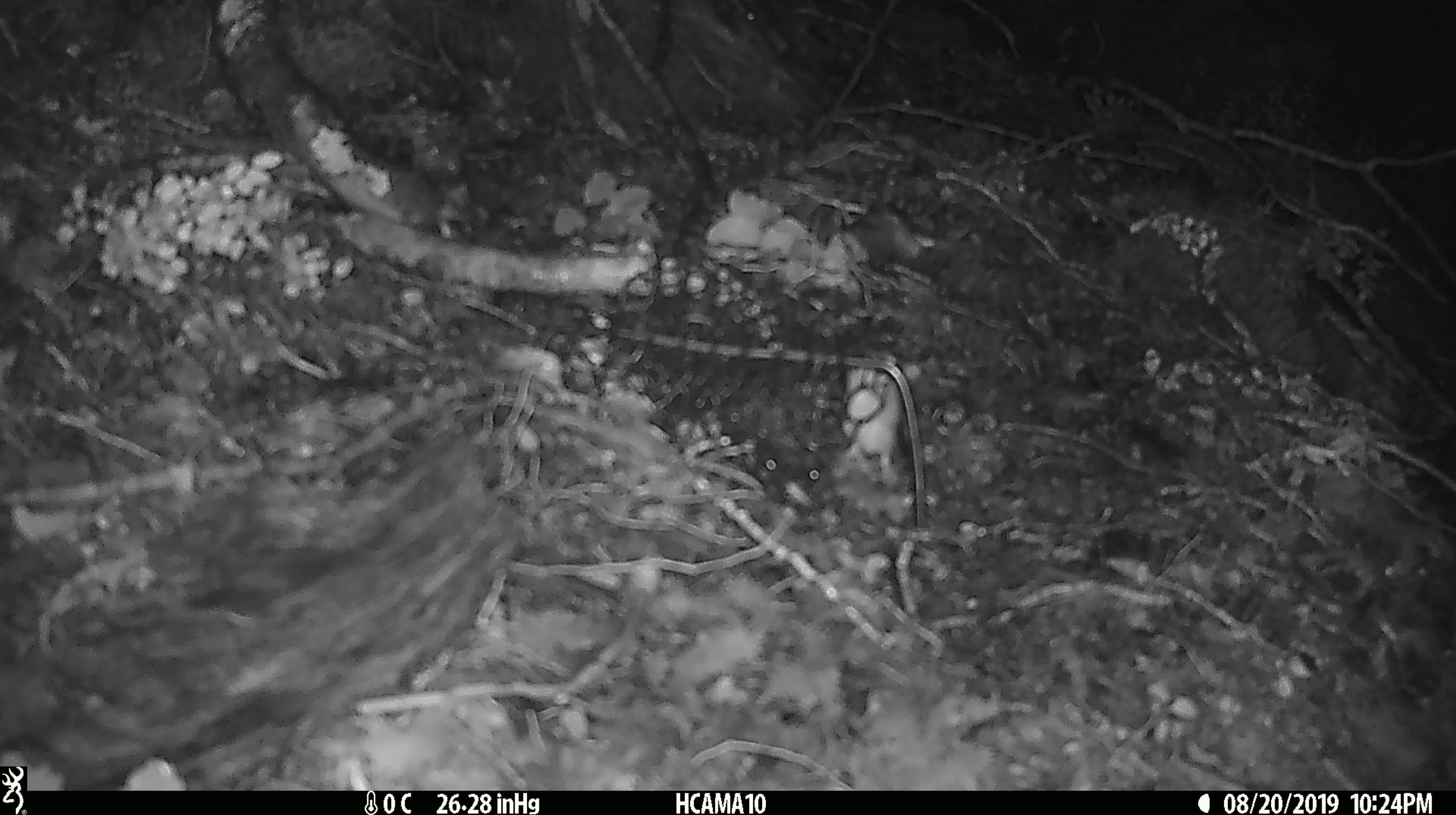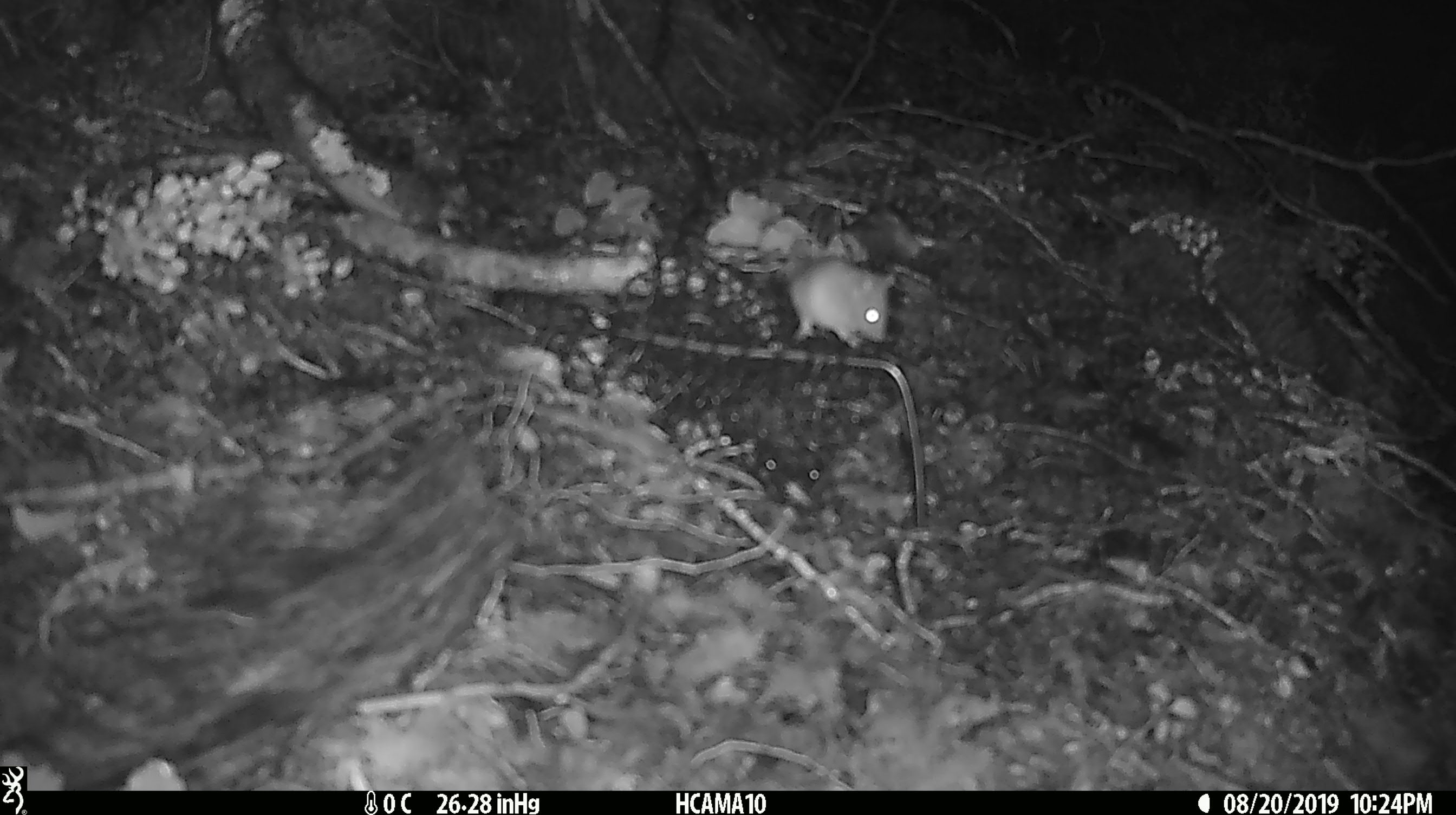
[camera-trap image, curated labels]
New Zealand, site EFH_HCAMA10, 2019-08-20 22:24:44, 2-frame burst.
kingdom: Animalia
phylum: Chordata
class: Mammalia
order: Rodentia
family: Muridae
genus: Mus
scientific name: Mus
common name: mouse